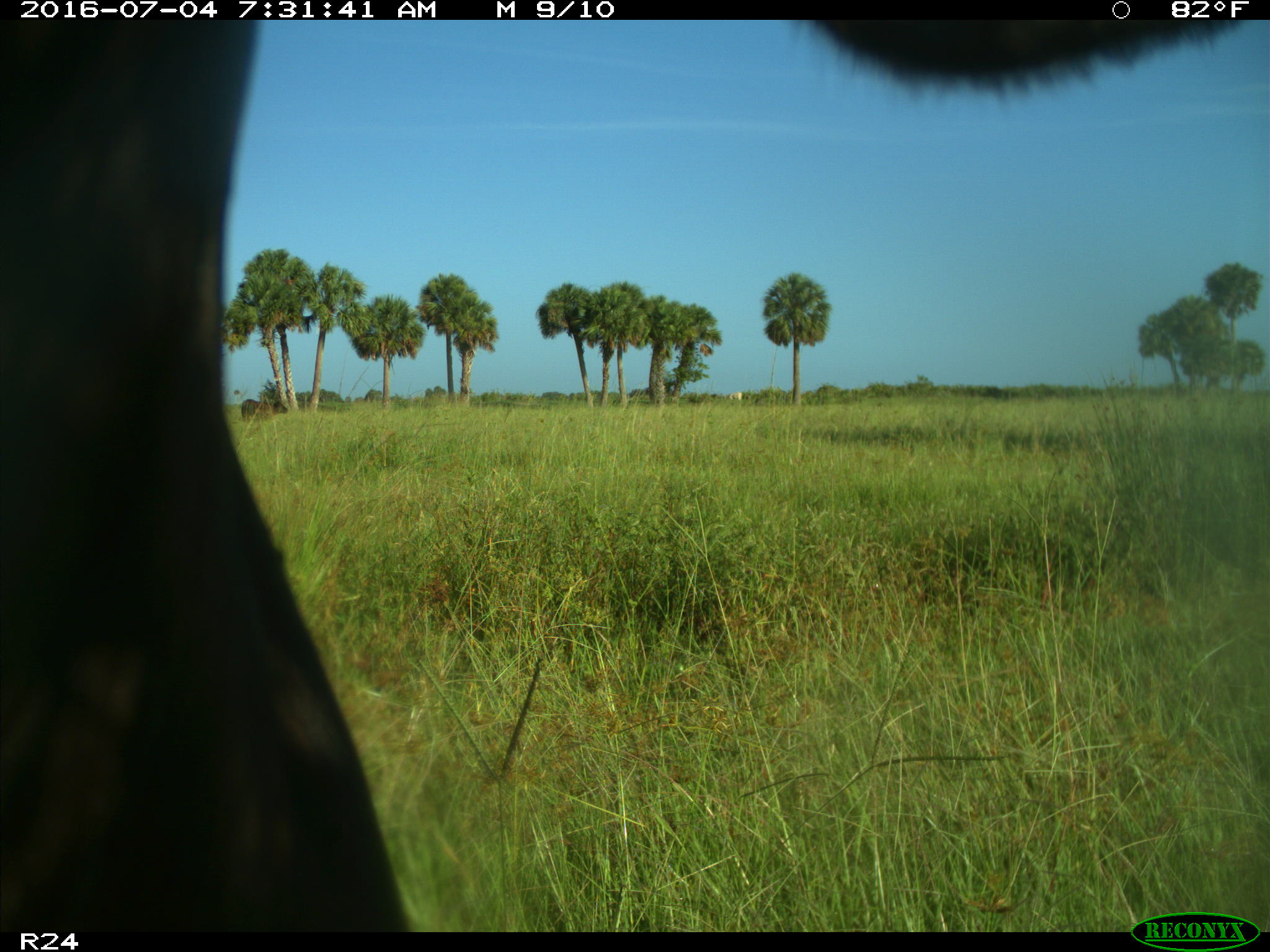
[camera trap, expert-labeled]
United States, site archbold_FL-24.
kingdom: Animalia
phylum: Chordata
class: Mammalia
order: Artiodactyla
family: Bovidae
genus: Bos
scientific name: Bos taurus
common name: domestic cow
Bos taurus (domestic cow).